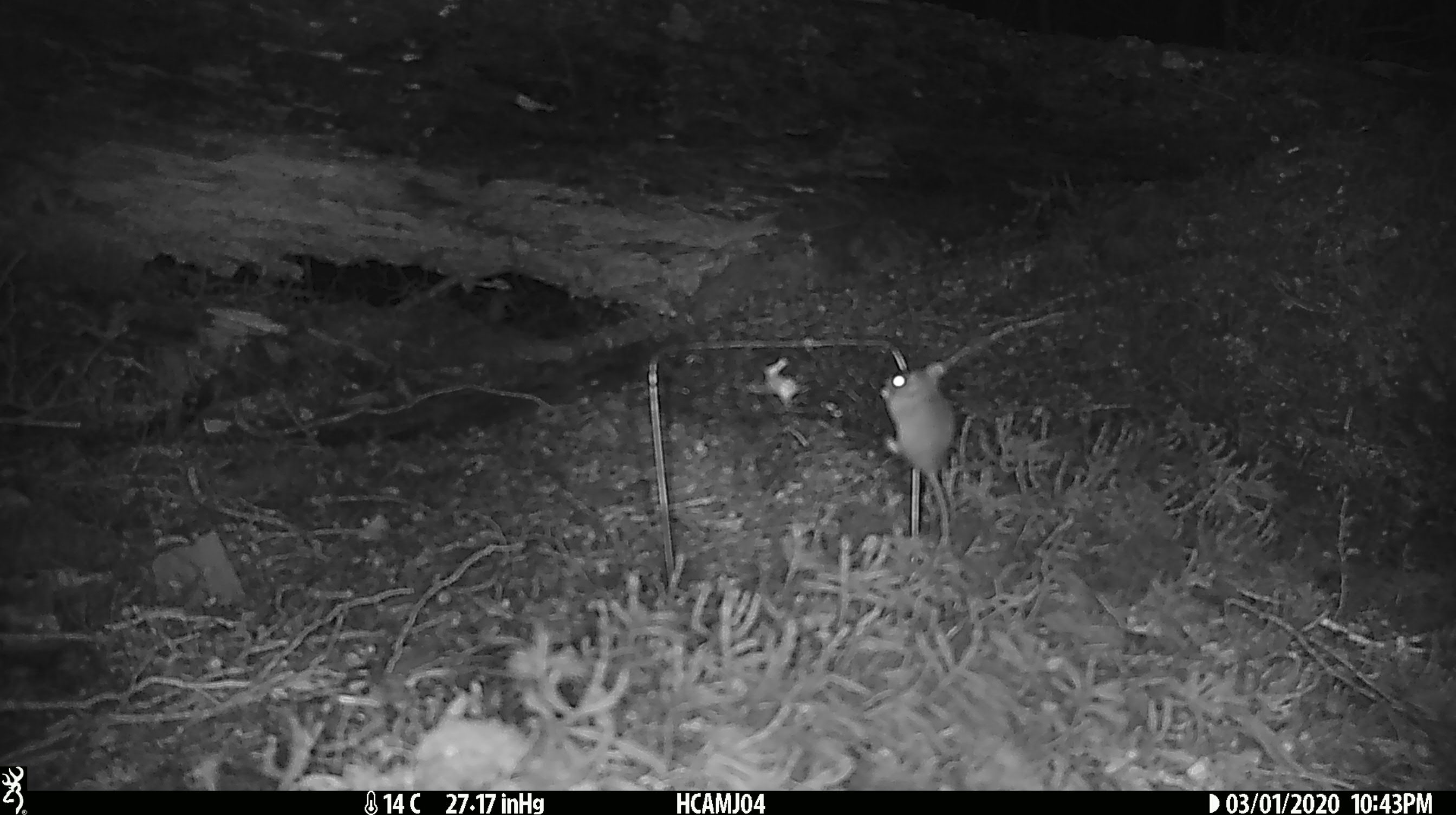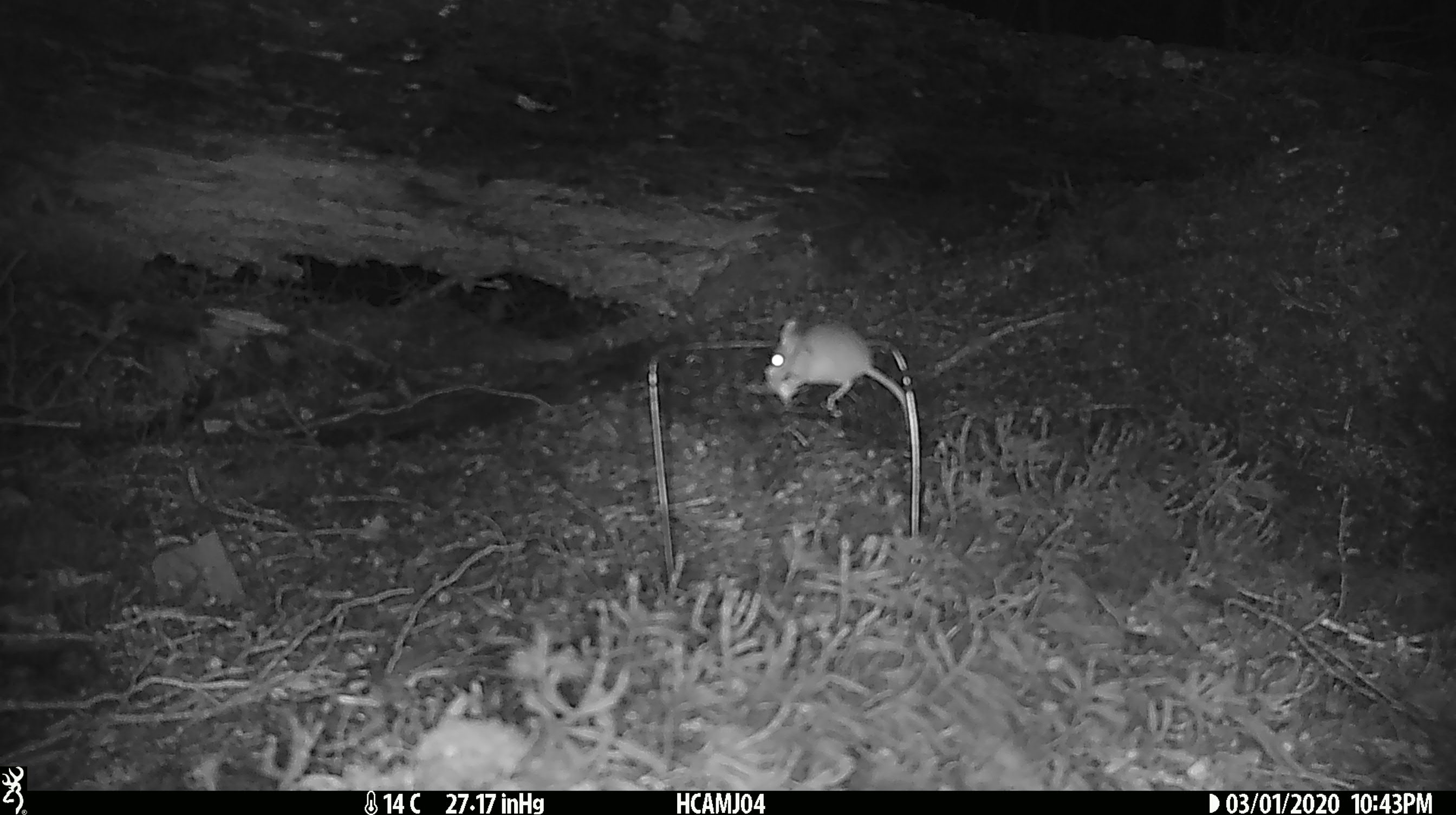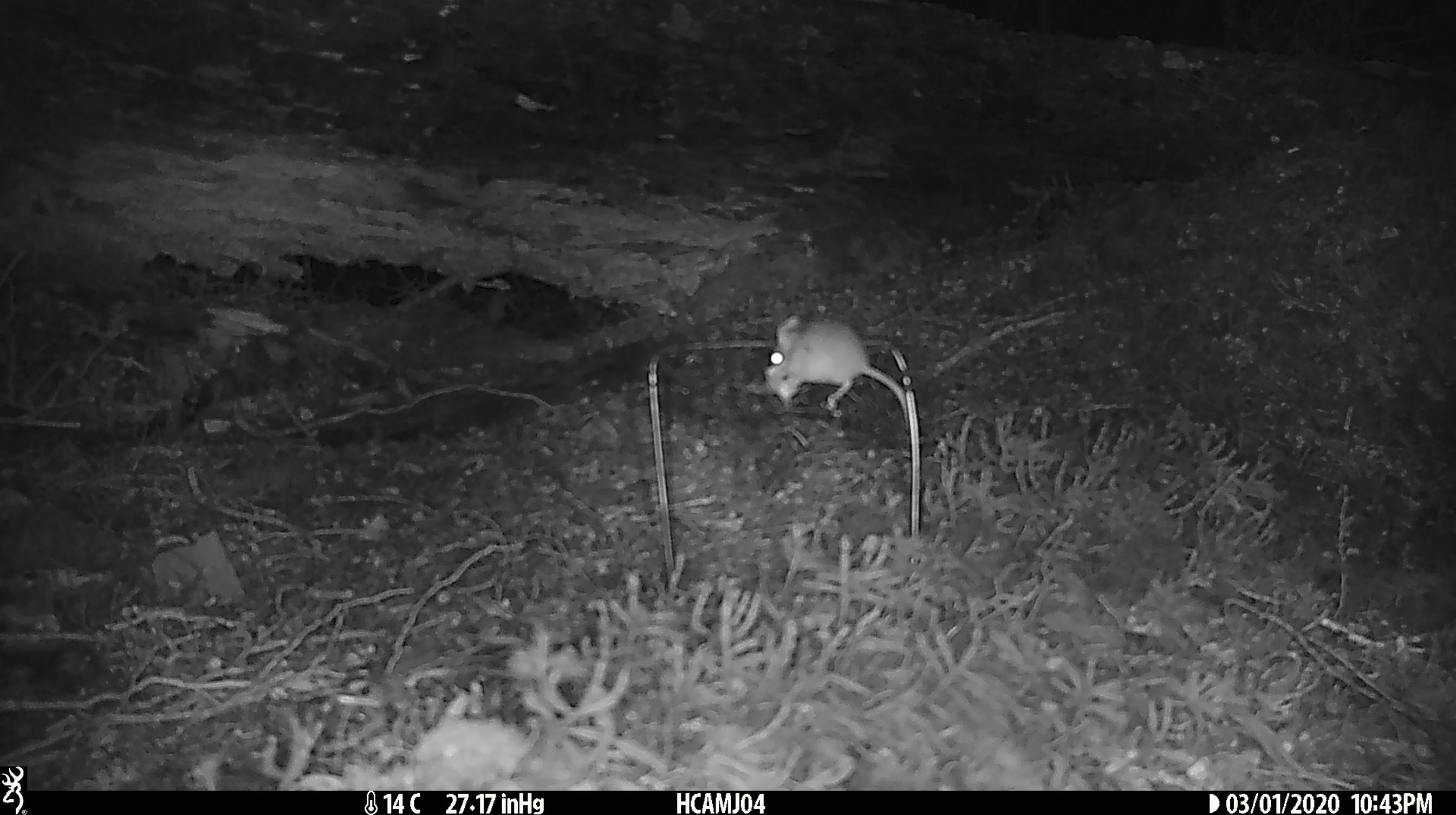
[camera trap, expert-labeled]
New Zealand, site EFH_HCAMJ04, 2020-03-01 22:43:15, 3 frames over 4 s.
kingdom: Animalia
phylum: Chordata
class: Mammalia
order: Rodentia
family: Muridae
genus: Mus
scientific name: Mus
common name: mouse